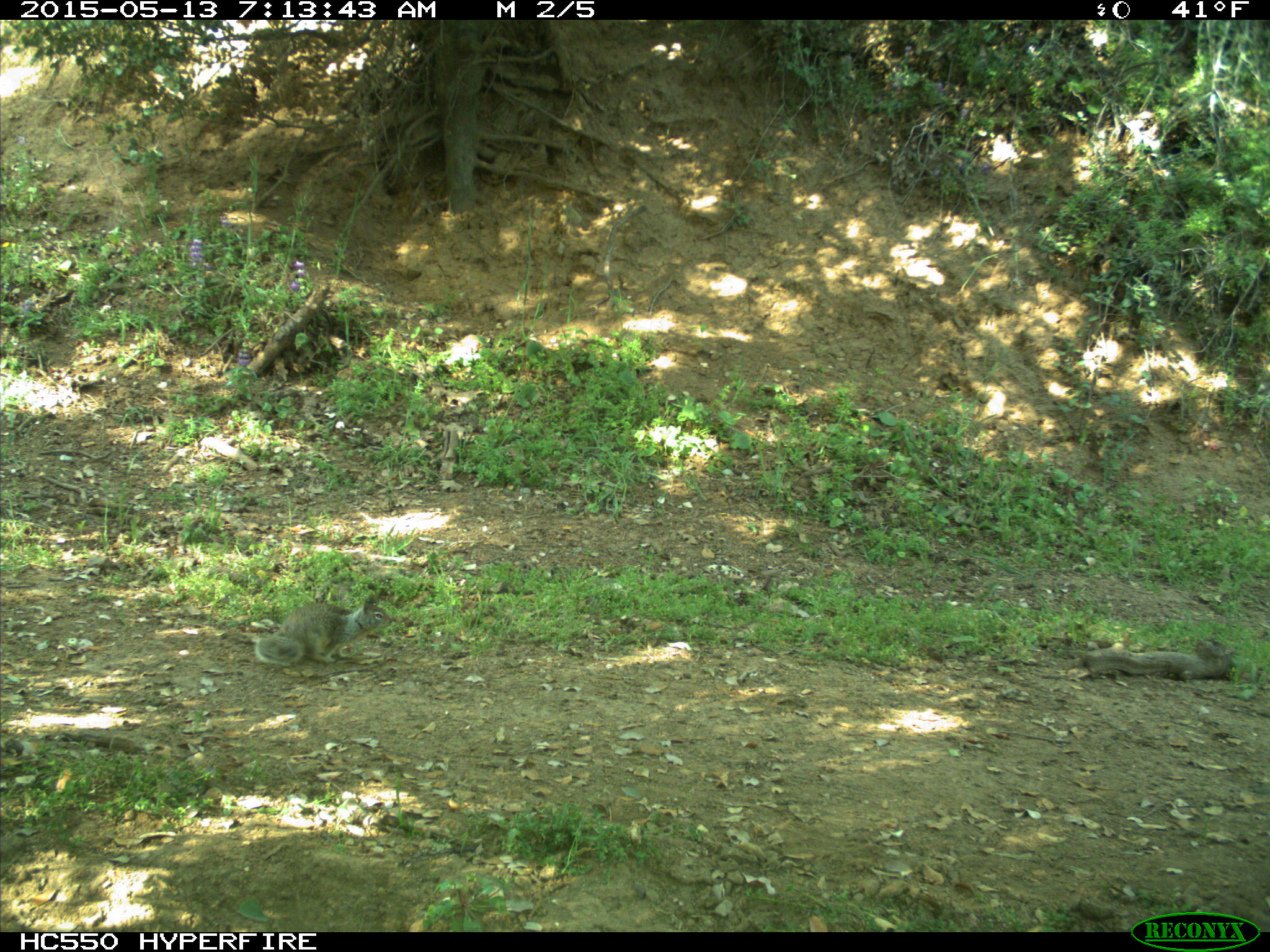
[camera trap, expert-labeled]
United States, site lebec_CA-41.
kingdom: Animalia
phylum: Chordata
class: Mammalia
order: Rodentia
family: Sciuridae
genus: Otospermophilus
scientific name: Otospermophilus beecheyi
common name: california ground squirrel